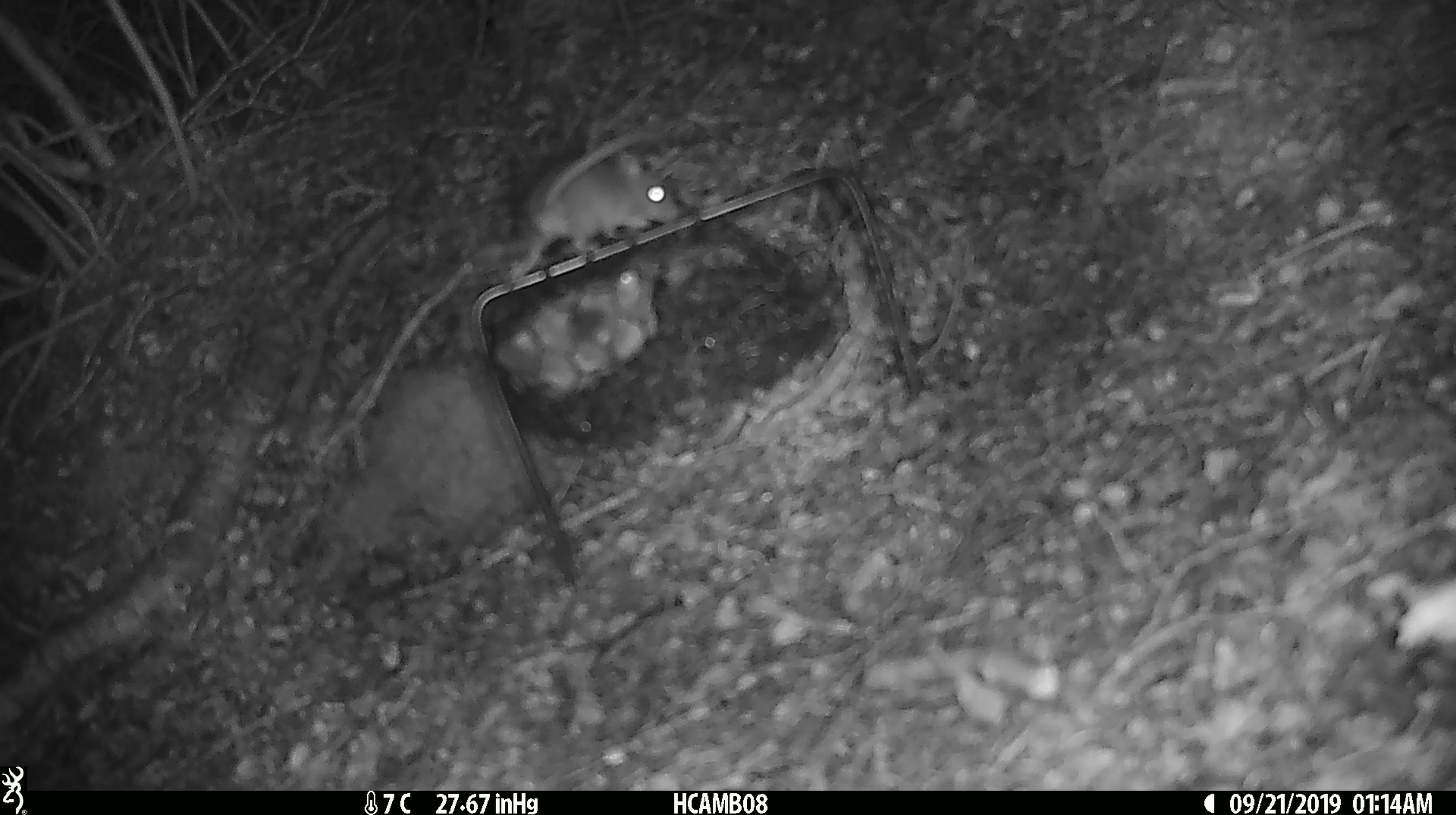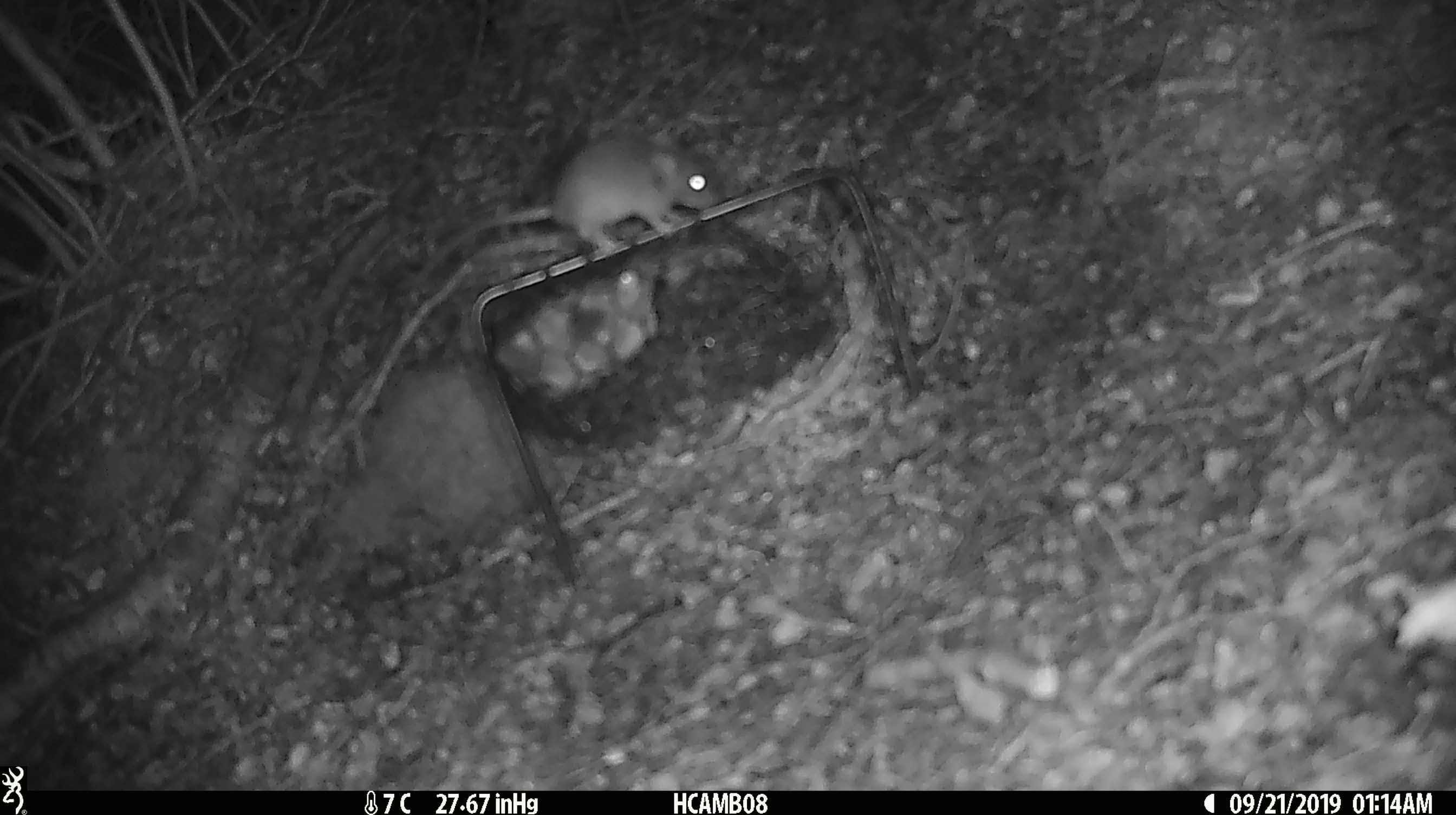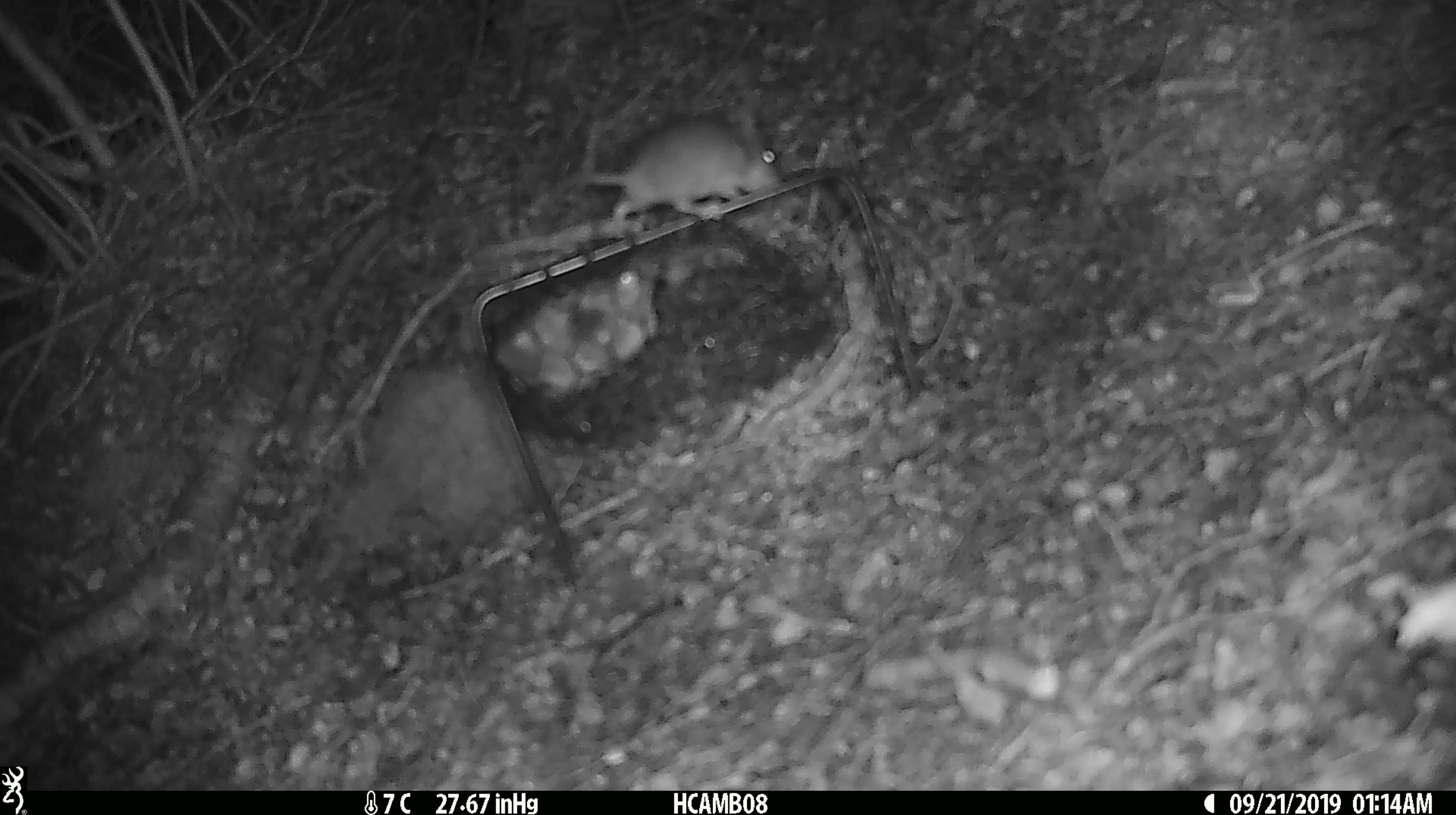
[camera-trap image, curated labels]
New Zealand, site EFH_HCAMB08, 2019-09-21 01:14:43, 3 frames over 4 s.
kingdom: Animalia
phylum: Chordata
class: Mammalia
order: Rodentia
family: Muridae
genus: Mus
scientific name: Mus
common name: mouse